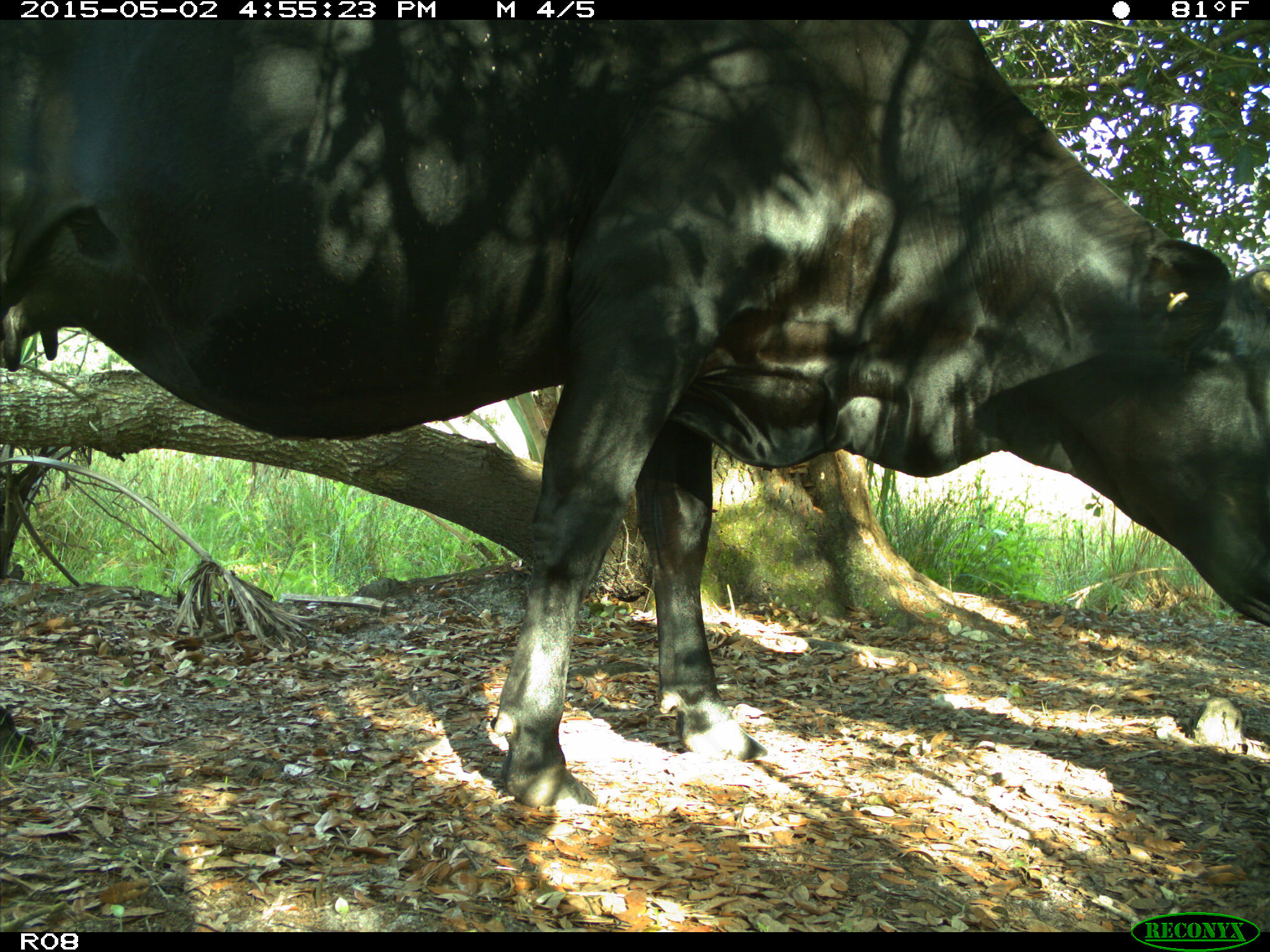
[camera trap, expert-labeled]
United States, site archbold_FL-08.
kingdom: Animalia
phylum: Chordata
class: Mammalia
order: Artiodactyla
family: Bovidae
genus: Bos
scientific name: Bos taurus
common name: domestic cow